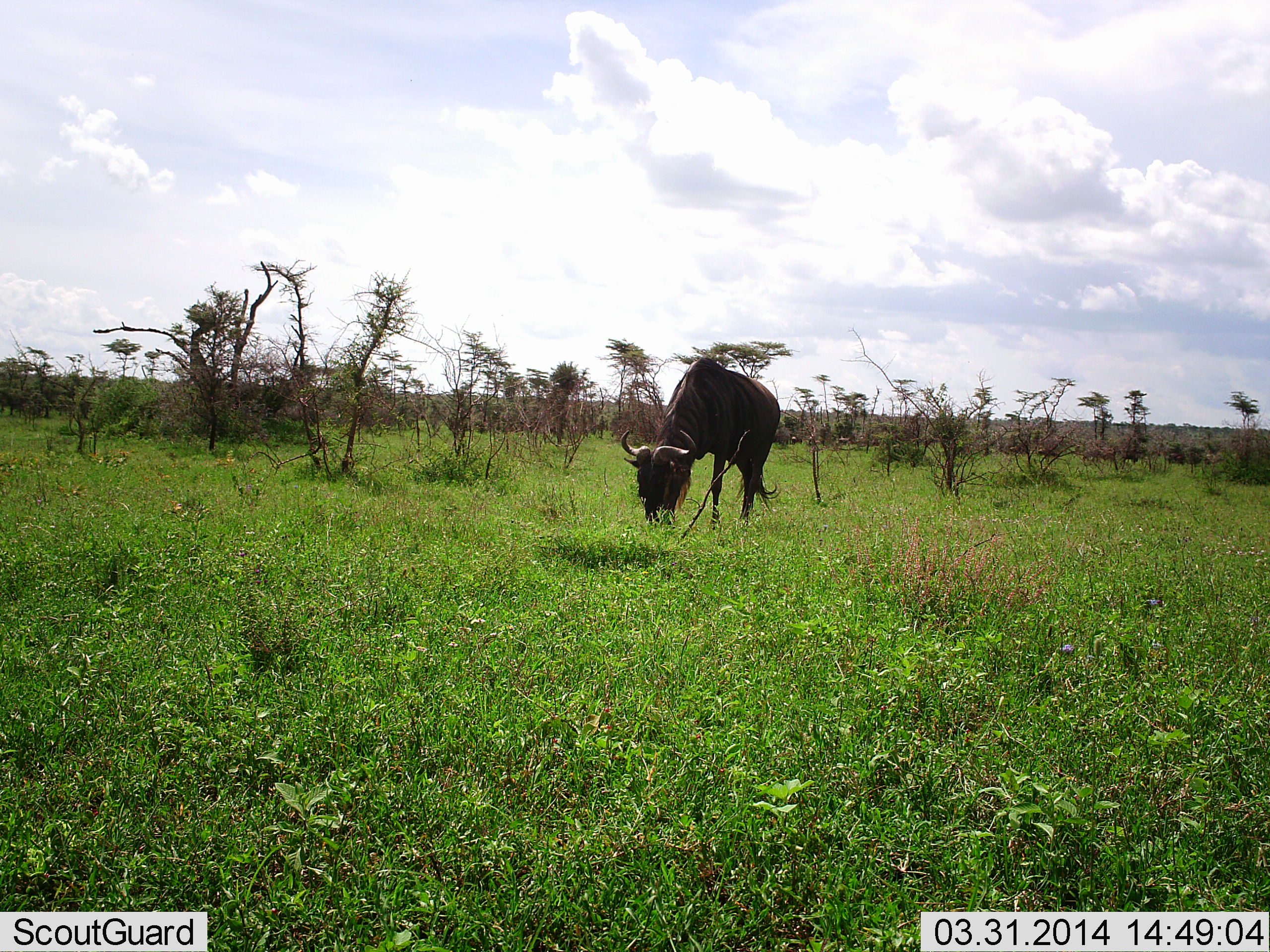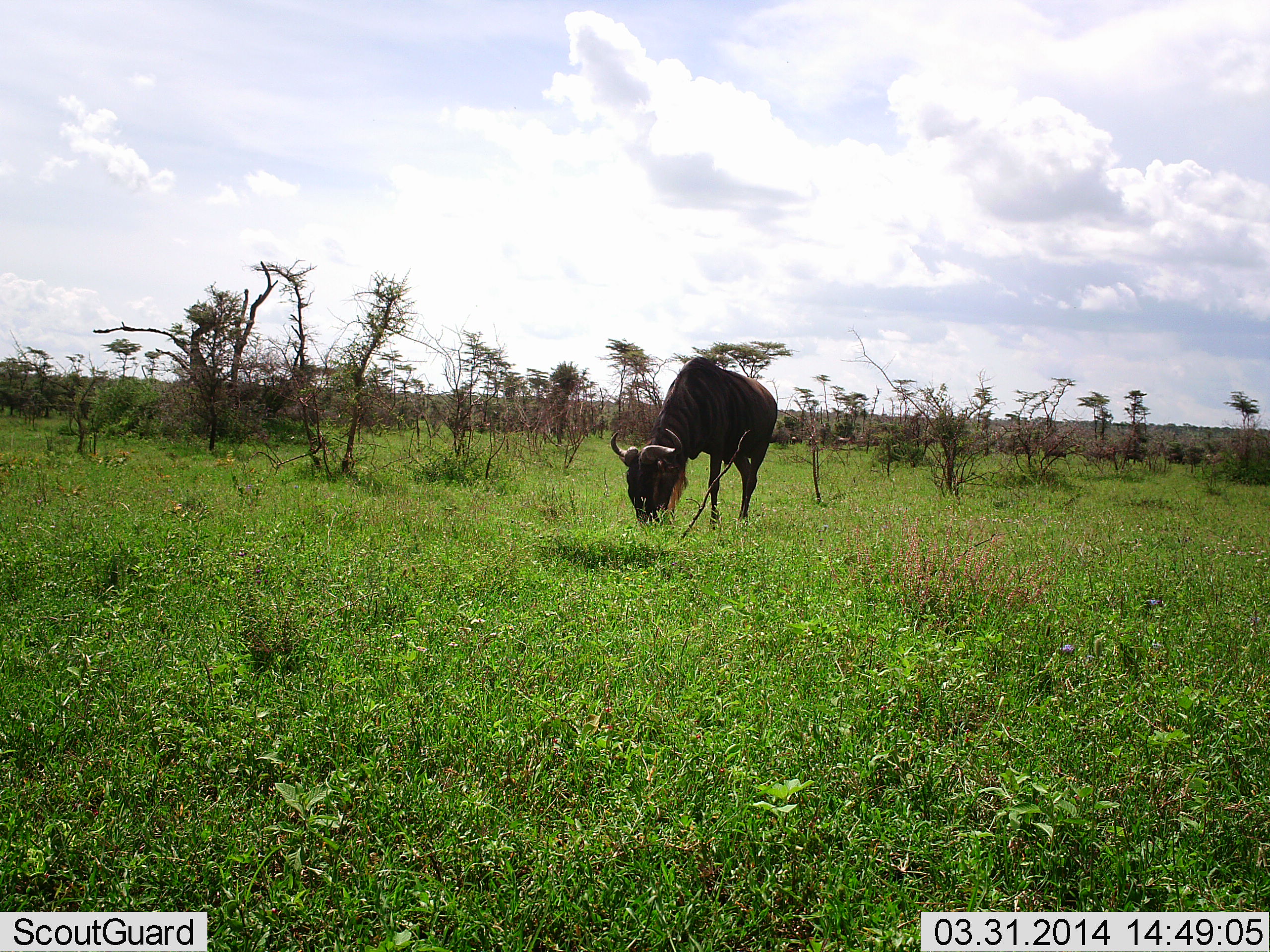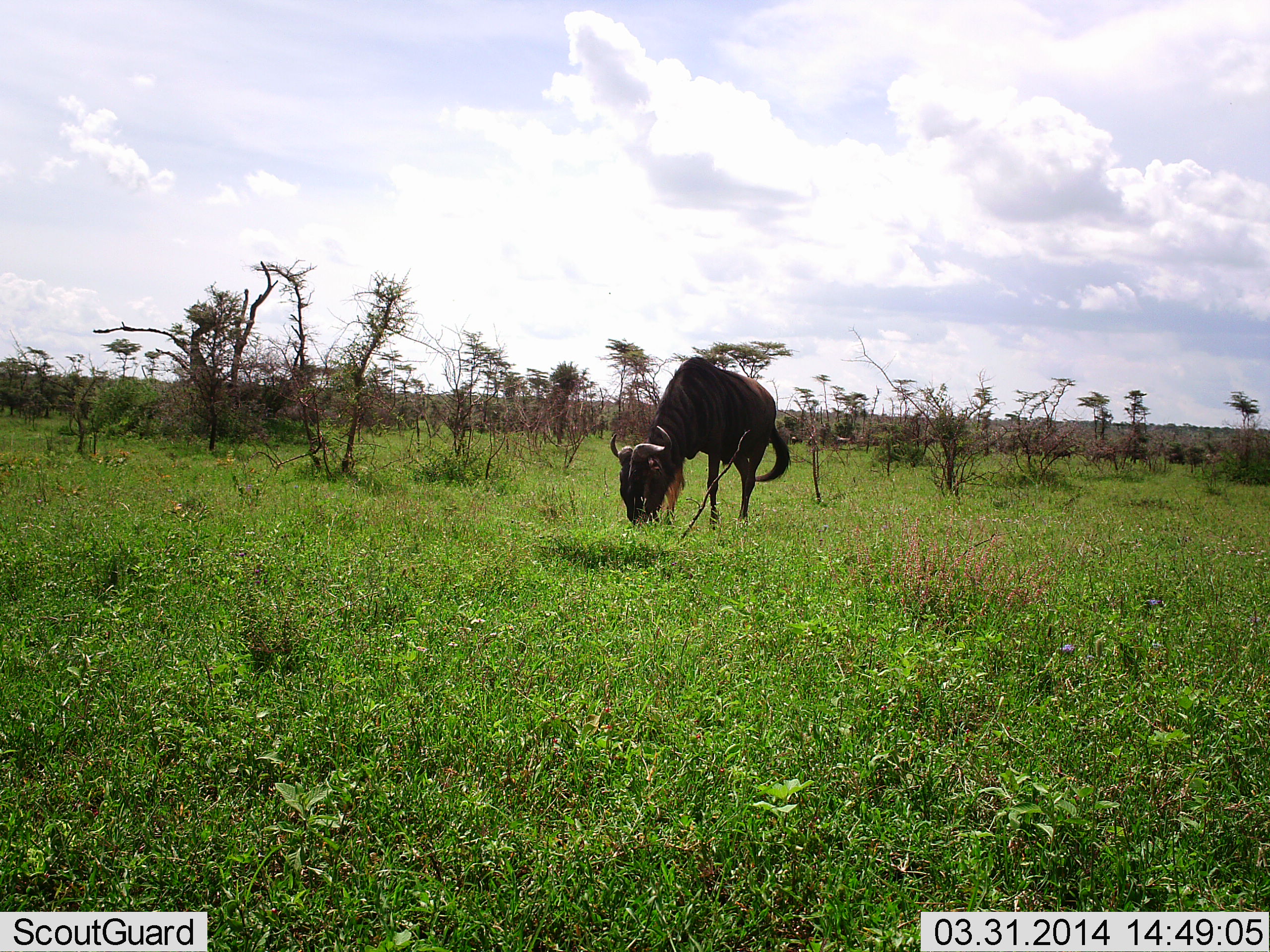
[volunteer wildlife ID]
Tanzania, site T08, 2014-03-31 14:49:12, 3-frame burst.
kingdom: Animalia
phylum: Chordata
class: Mammalia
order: Artiodactyla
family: Bovidae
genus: Connochaetes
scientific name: Connochaetes taurinus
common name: blue wildebeest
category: wildebeest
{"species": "wildebeest (blue wildebeest) (Connochaetes taurinus)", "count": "10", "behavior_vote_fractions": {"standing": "20%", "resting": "0%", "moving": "50%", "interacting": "0%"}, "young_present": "0%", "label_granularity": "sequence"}